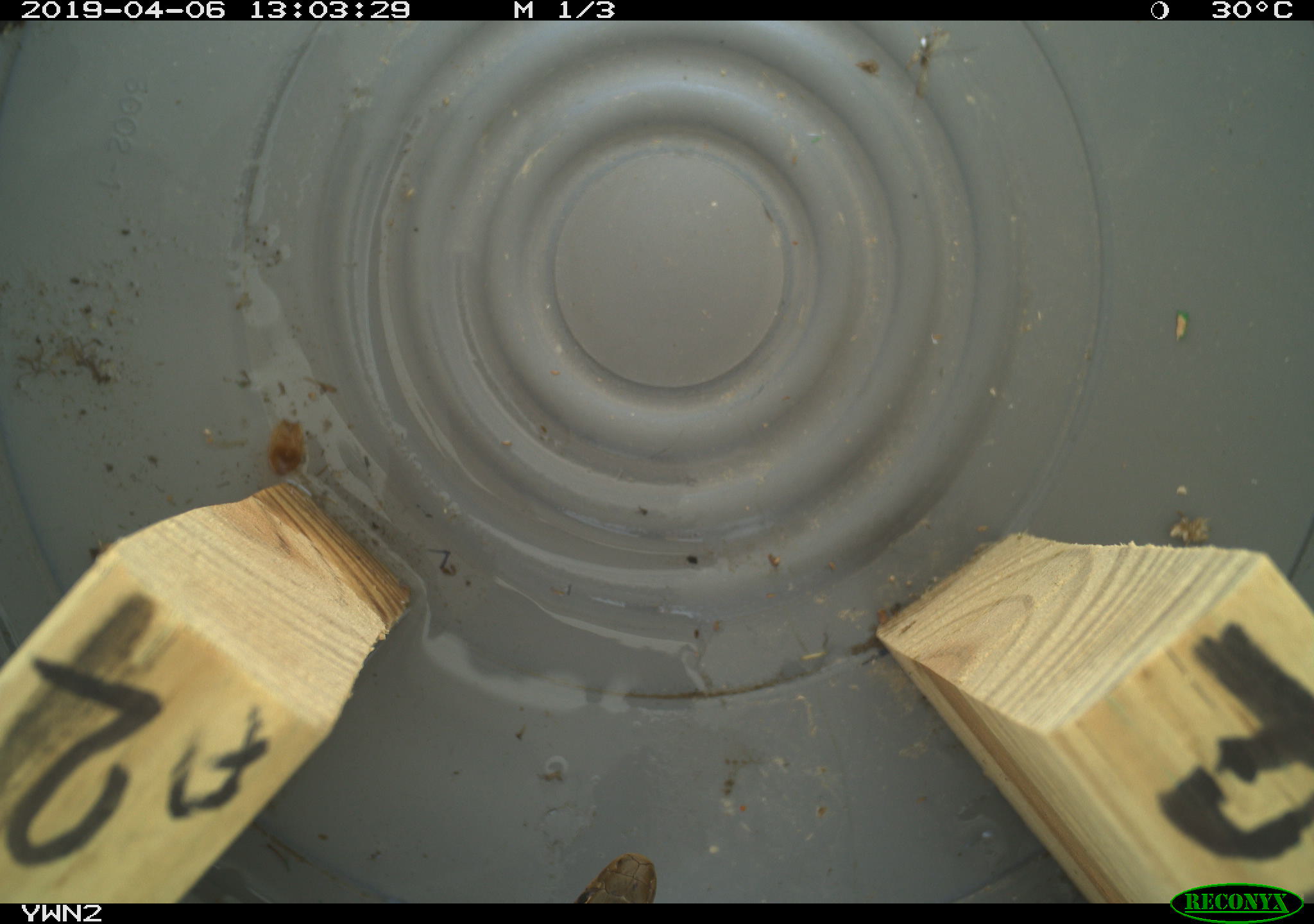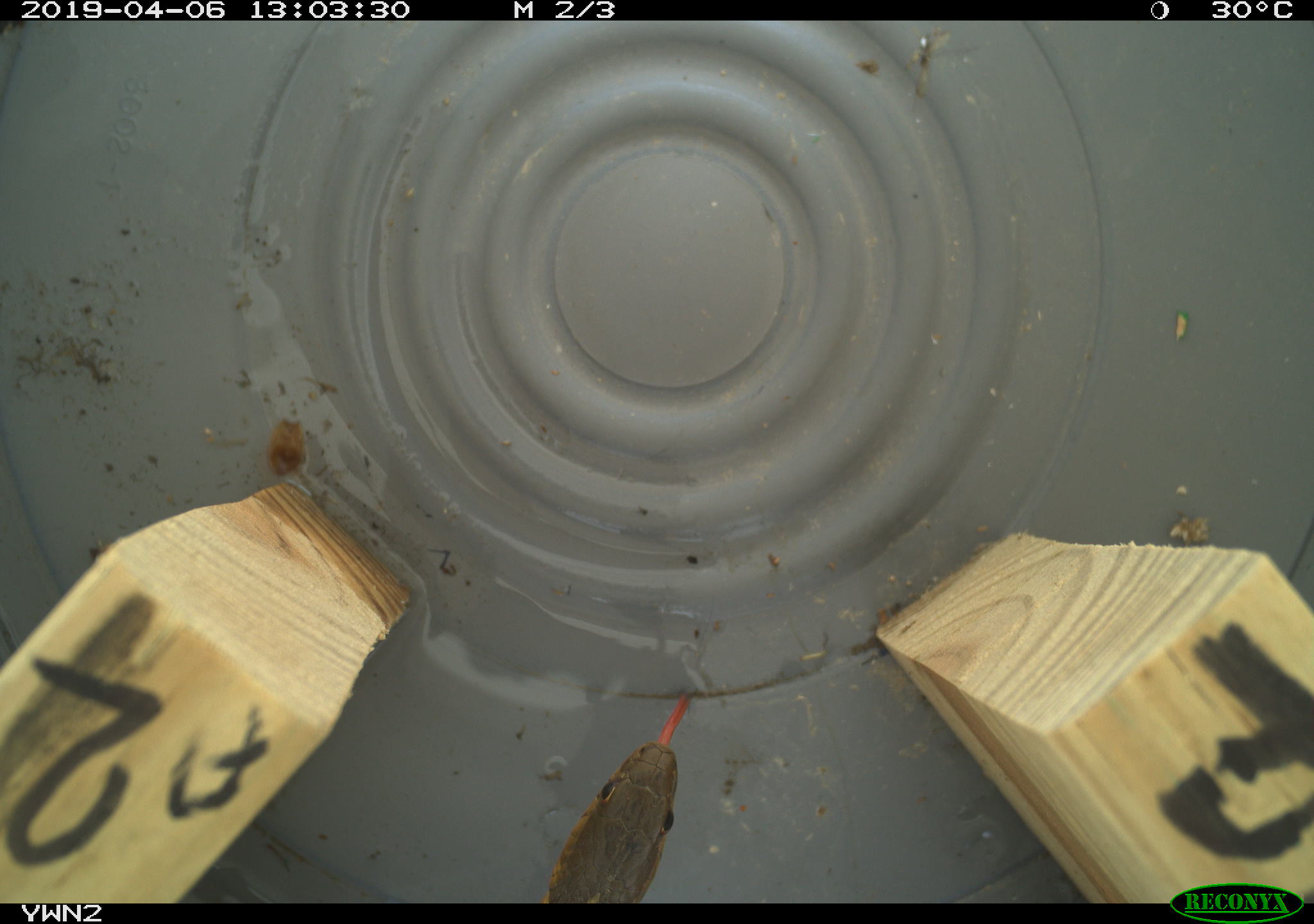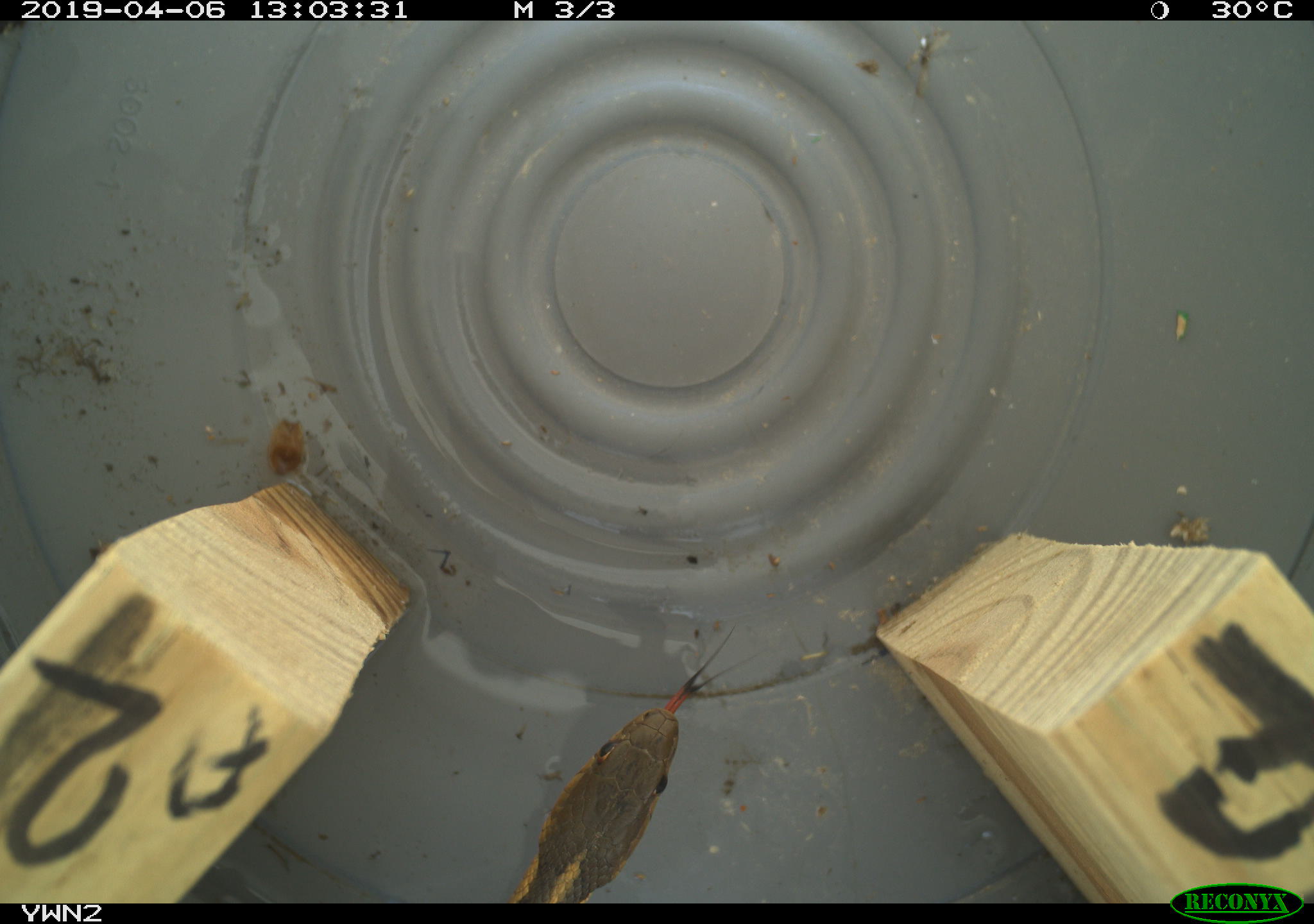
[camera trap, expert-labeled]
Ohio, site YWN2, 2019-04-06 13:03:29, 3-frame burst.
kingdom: Animalia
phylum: Chordata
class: Reptilia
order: Squamata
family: Colubridae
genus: Thamnophis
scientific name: Thamnophis sirtalis sirtalis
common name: eastern gartersnake